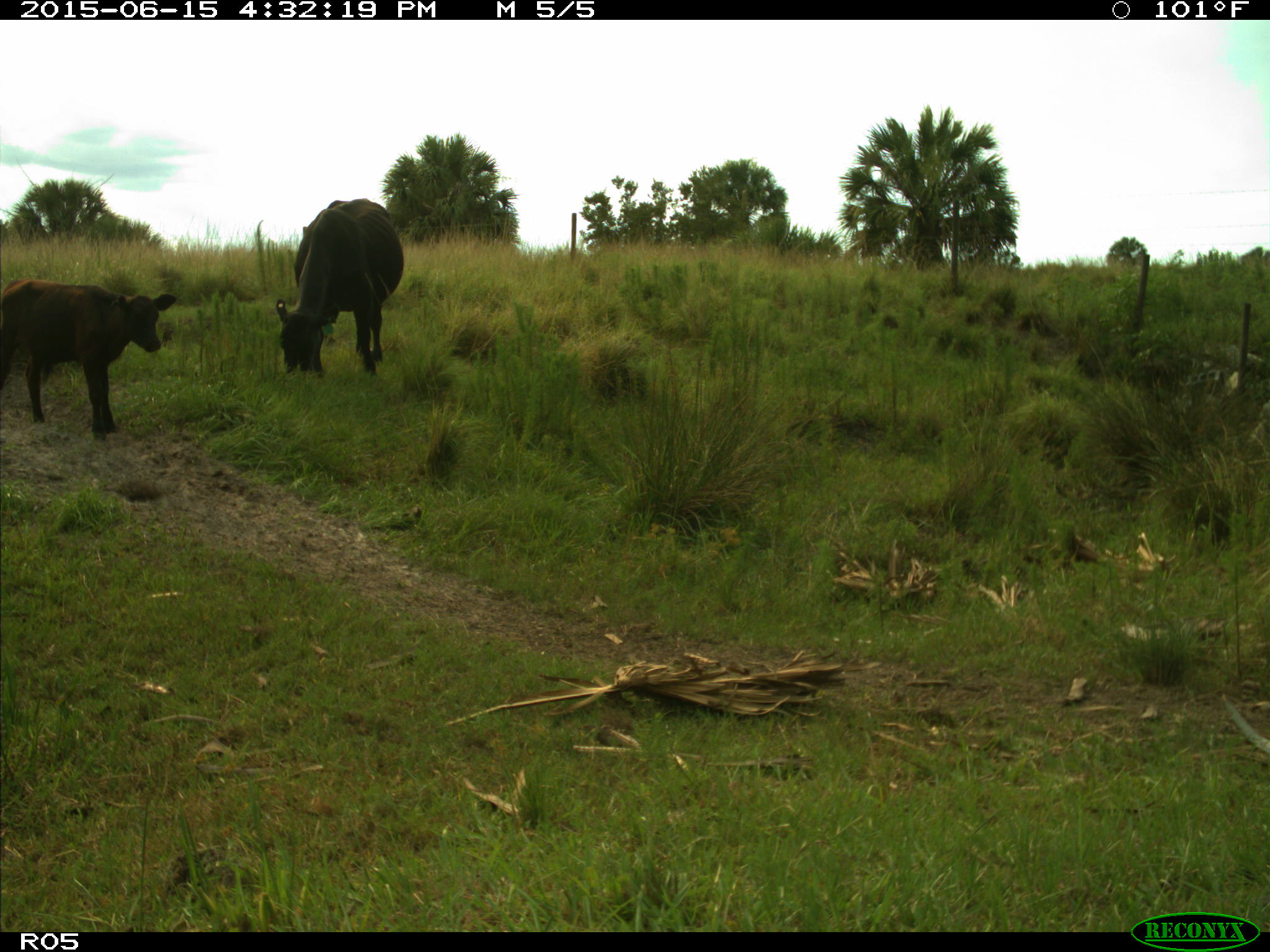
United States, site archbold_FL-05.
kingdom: Animalia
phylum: Chordata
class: Mammalia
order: Artiodactyla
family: Bovidae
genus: Bos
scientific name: Bos taurus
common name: domestic cow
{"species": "Bos taurus (domestic cow)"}